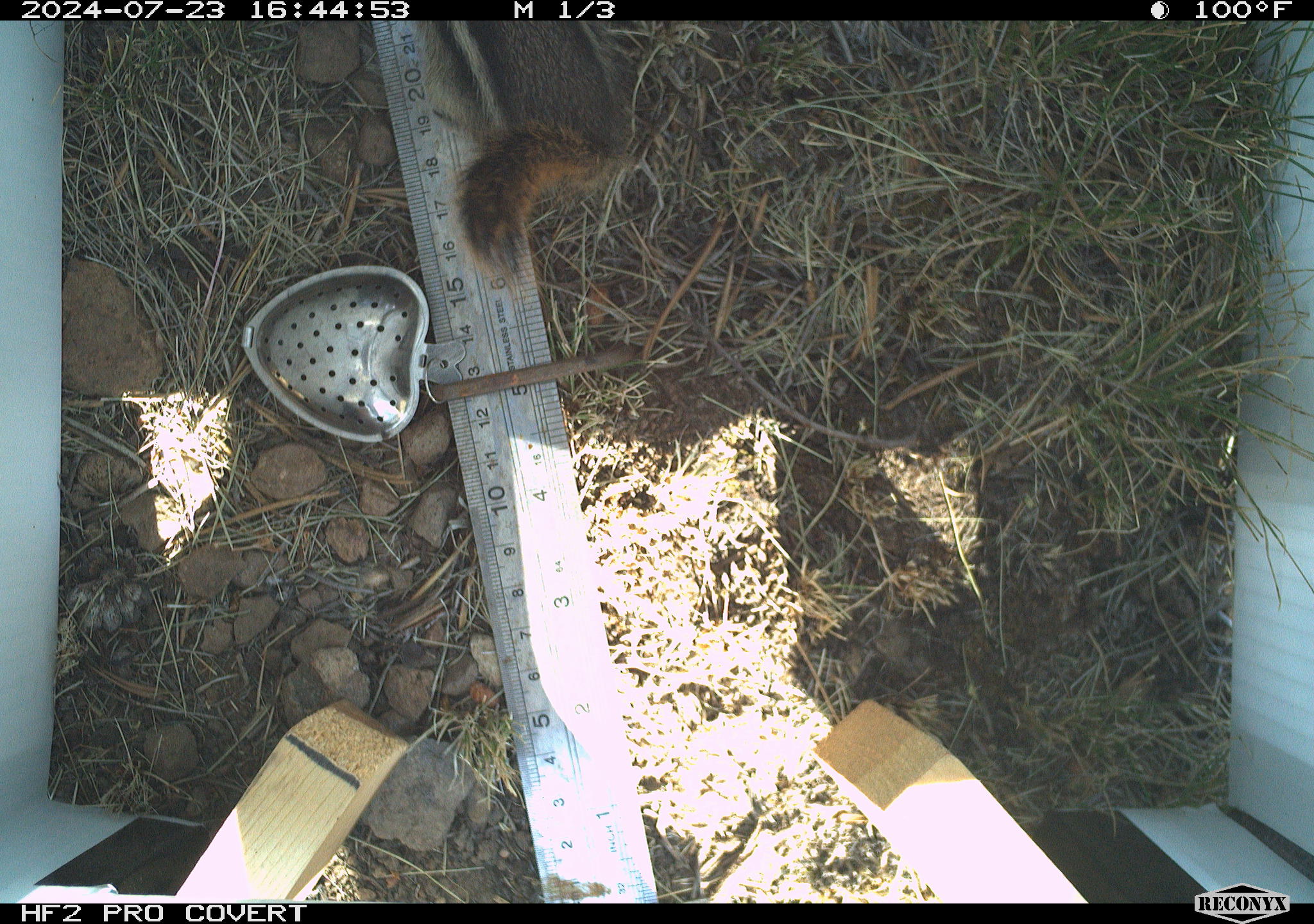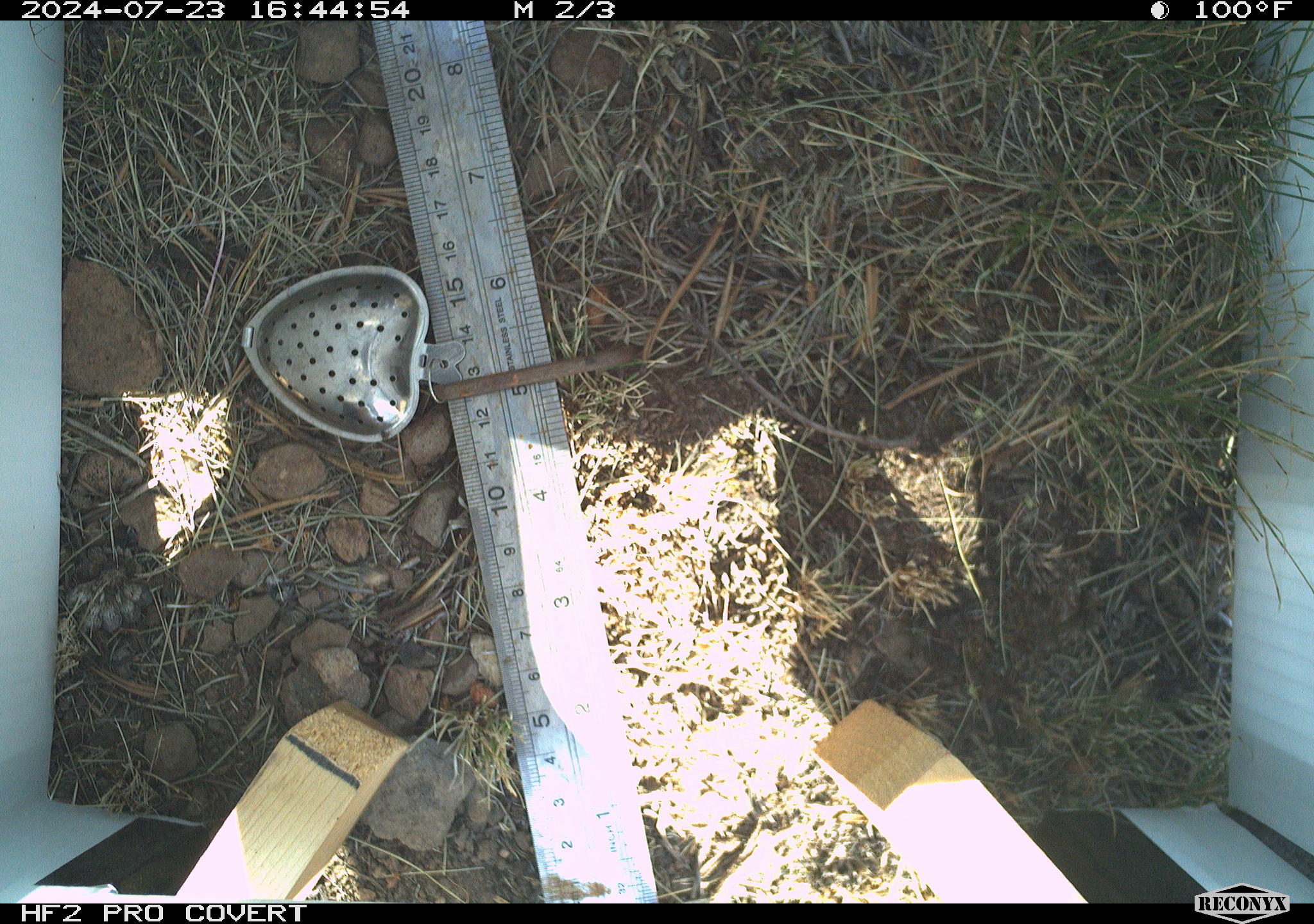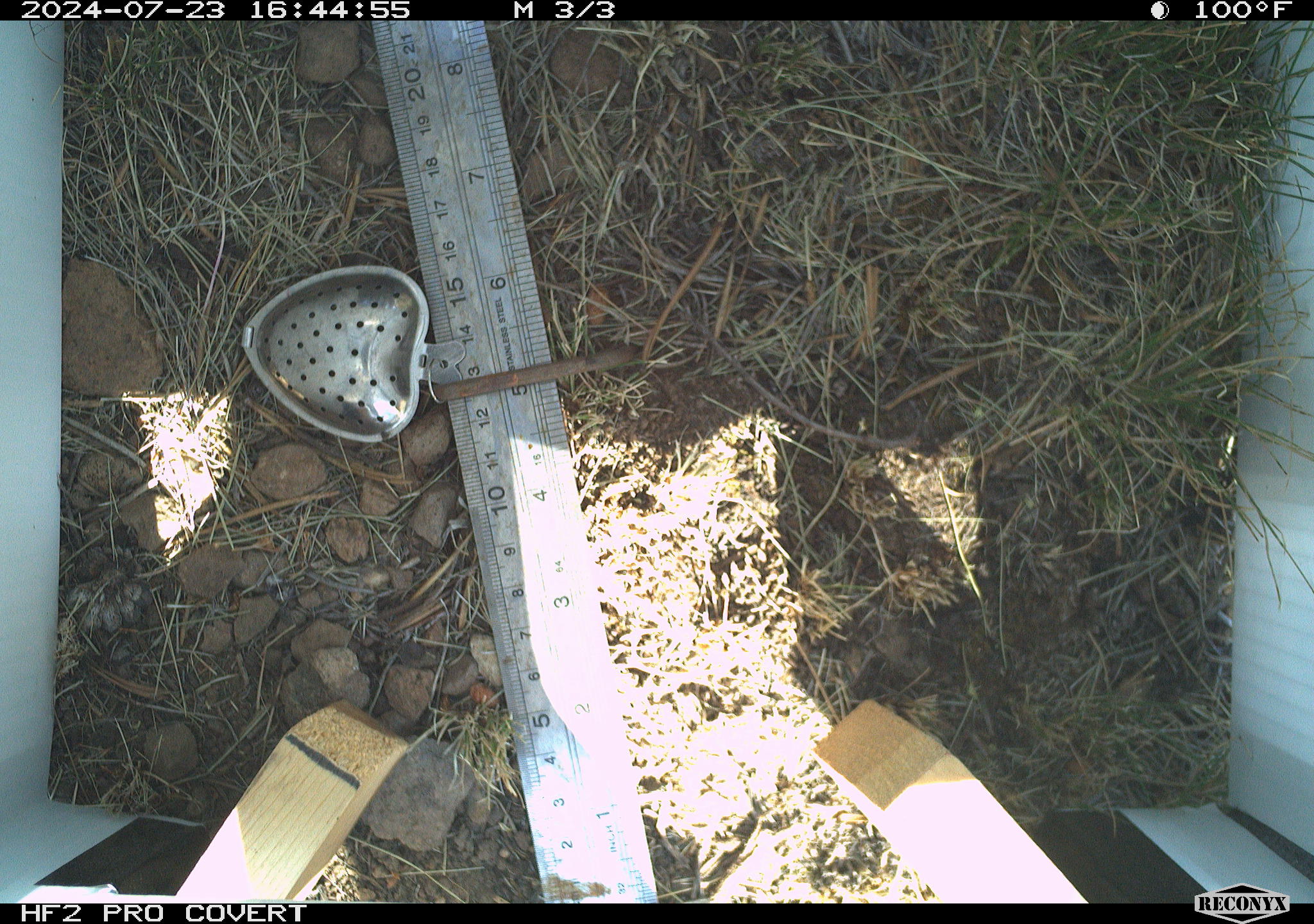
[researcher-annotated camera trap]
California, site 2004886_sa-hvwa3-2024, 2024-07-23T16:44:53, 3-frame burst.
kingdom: Animalia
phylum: Chordata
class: Mammalia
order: Rodentia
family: Sciuridae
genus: Callospermophilus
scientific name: Callospermophilus lateralis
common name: golden mantled ground squirrel